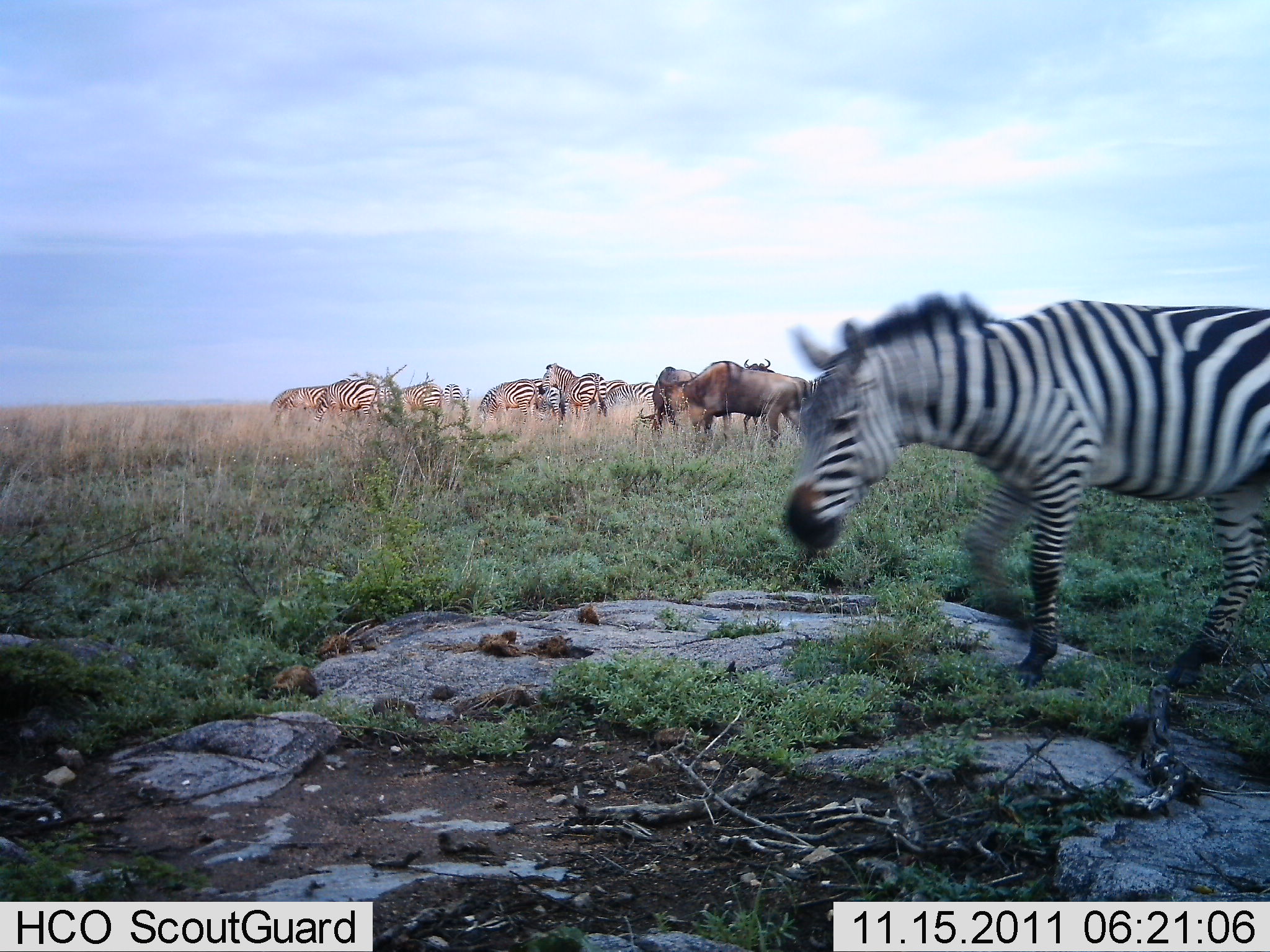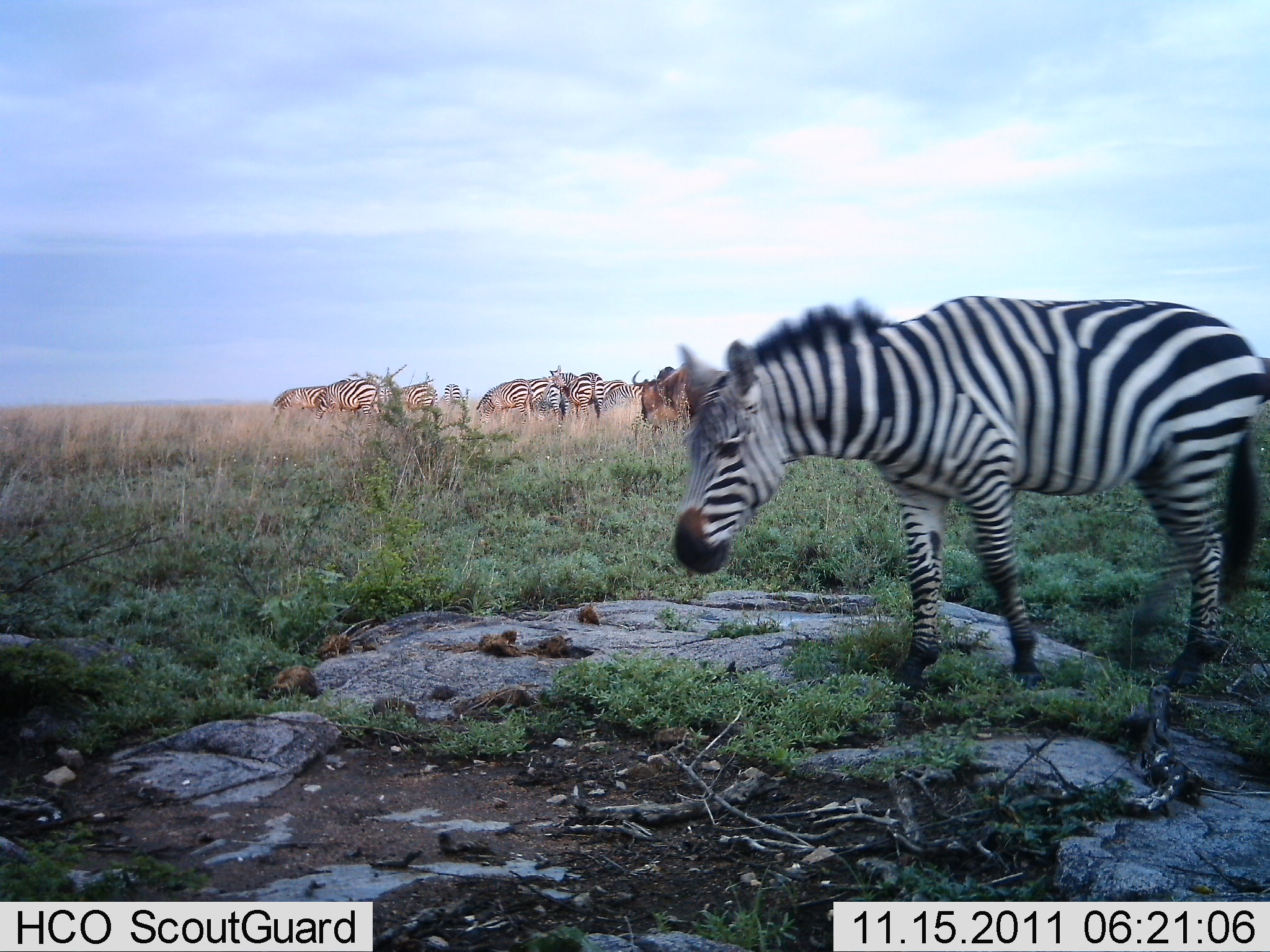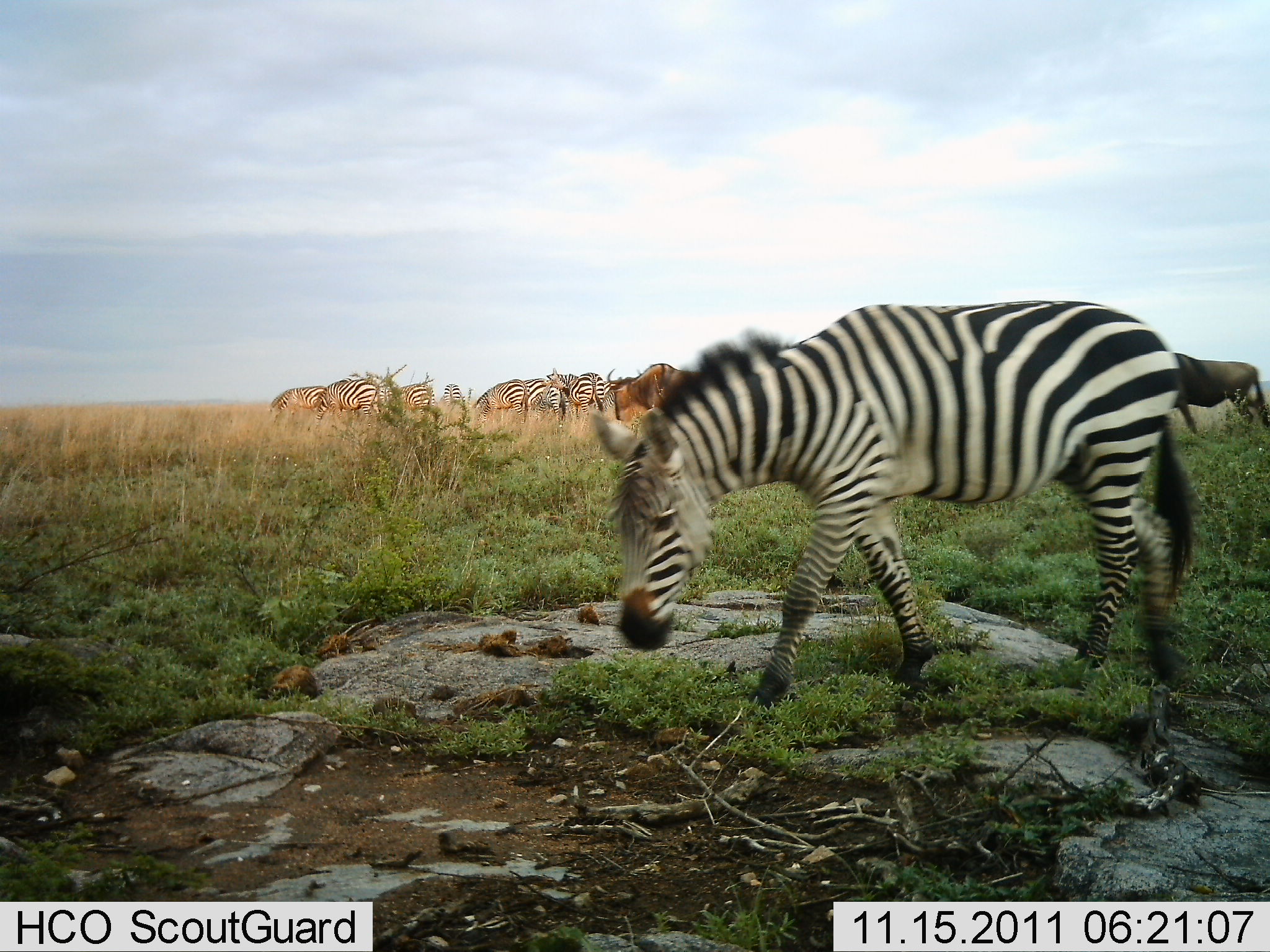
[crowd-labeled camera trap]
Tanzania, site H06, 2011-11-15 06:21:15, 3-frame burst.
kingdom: Animalia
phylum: Chordata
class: Mammalia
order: Artiodactyla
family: Bovidae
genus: Connochaetes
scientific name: Connochaetes taurinus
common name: blue wildebeest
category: wildebeest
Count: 3.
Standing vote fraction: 45%.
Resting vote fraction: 0%.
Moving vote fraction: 27%.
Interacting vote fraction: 9%.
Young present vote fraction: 0%.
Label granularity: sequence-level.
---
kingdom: Animalia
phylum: Chordata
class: Mammalia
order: Perissodactyla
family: Equidae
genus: Equus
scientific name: Equus quagga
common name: plains zebra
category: zebra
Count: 8.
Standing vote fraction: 47%.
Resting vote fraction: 12%.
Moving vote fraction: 71%.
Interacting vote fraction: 0%.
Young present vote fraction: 0%.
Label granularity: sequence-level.